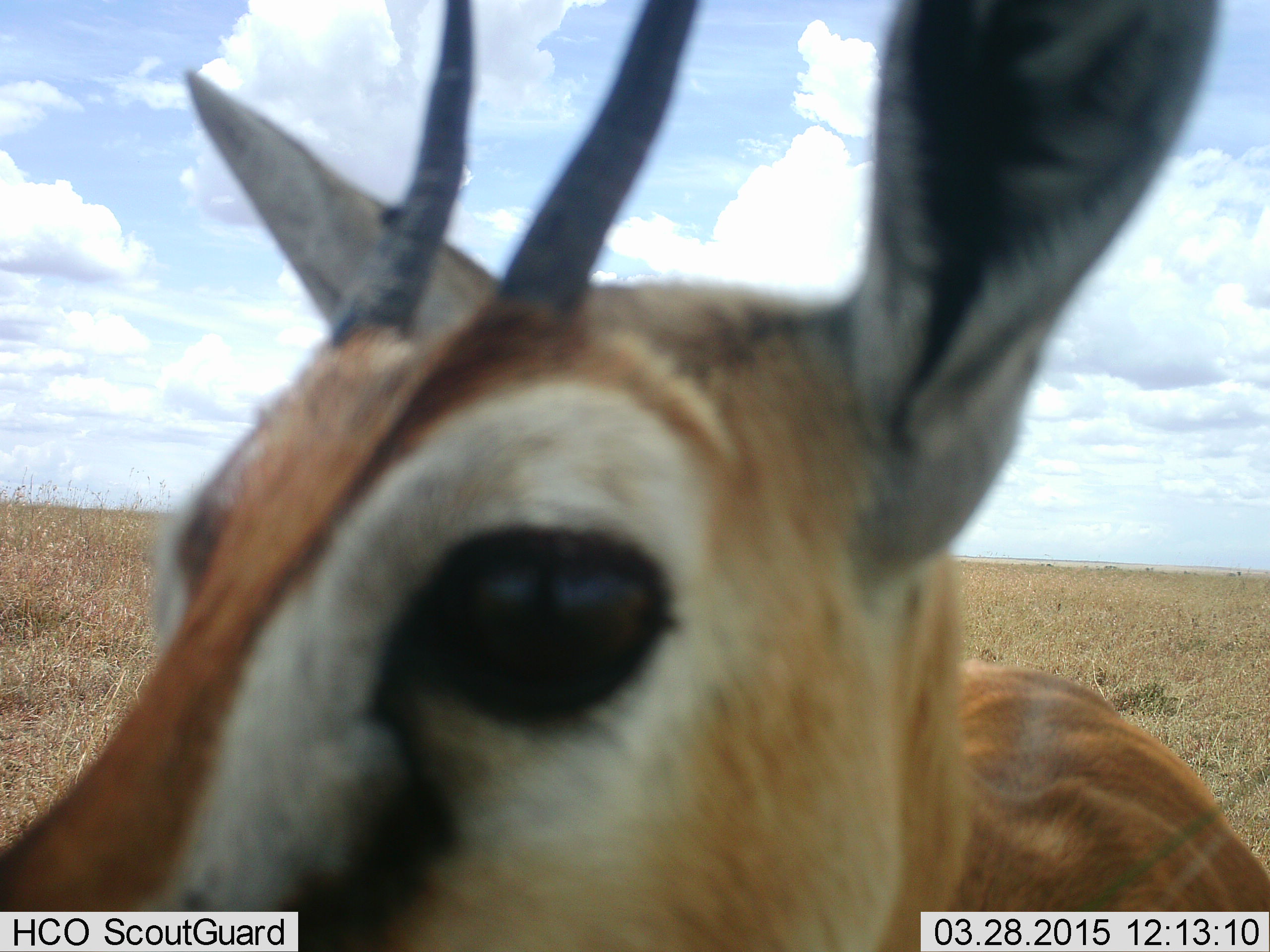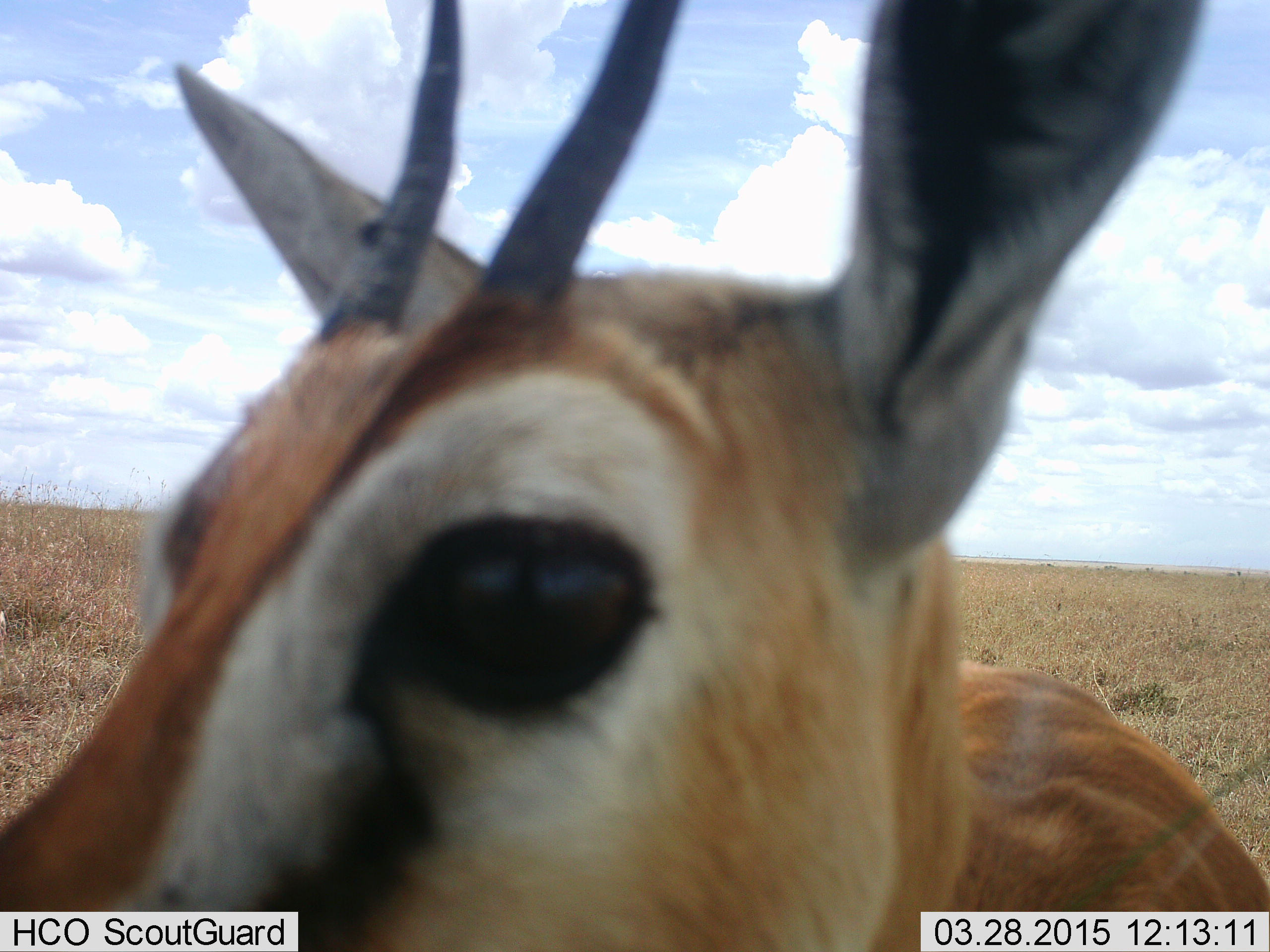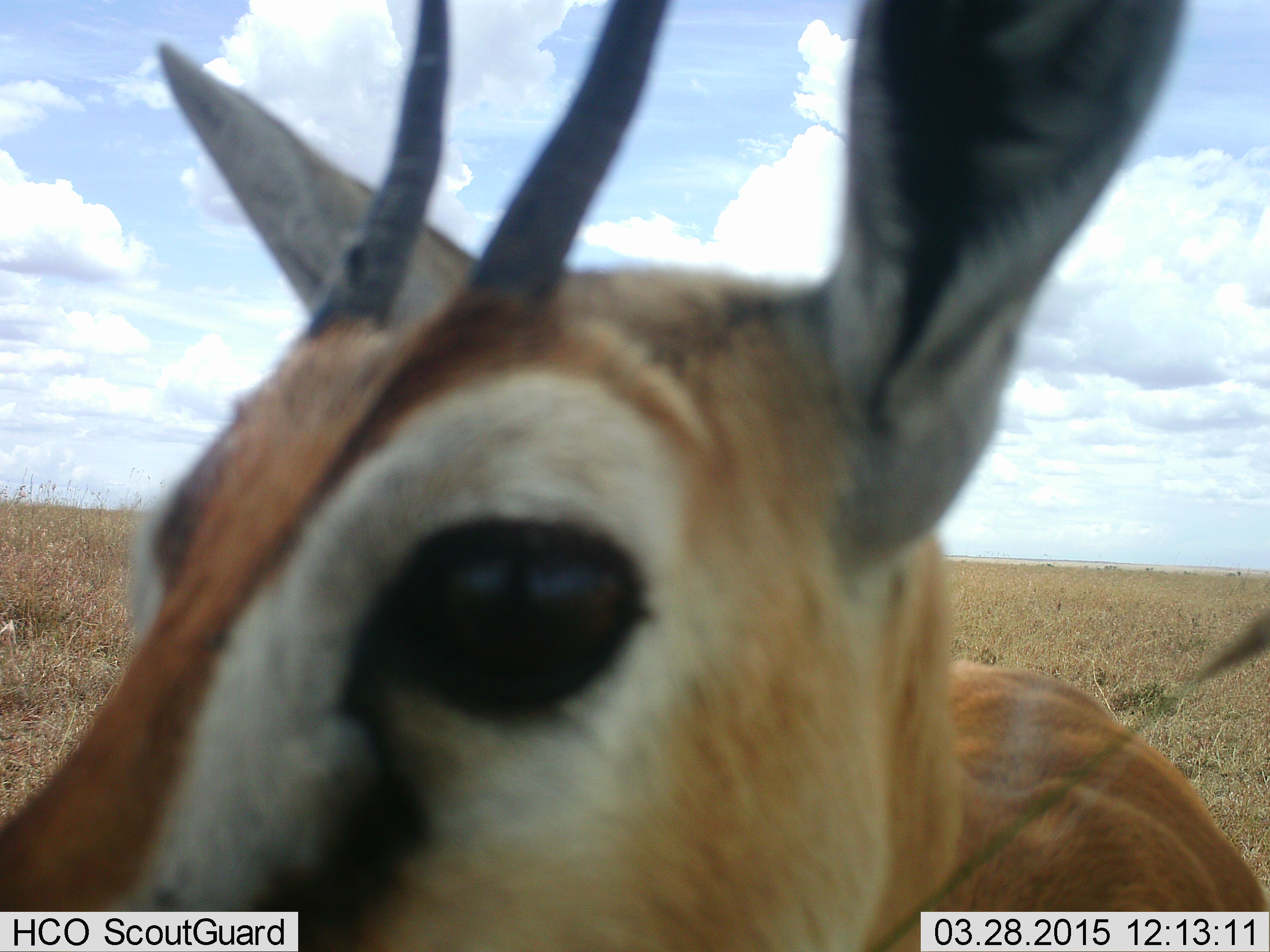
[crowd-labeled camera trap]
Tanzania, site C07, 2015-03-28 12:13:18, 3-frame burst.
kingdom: Animalia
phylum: Chordata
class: Mammalia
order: Artiodactyla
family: Bovidae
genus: Eudorcas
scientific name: Eudorcas thomsonii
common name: thomson's gazelle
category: gazellethomsons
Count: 1.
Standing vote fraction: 100%.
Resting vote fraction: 0%.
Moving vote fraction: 0%.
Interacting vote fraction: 0%.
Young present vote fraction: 0%.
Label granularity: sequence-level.